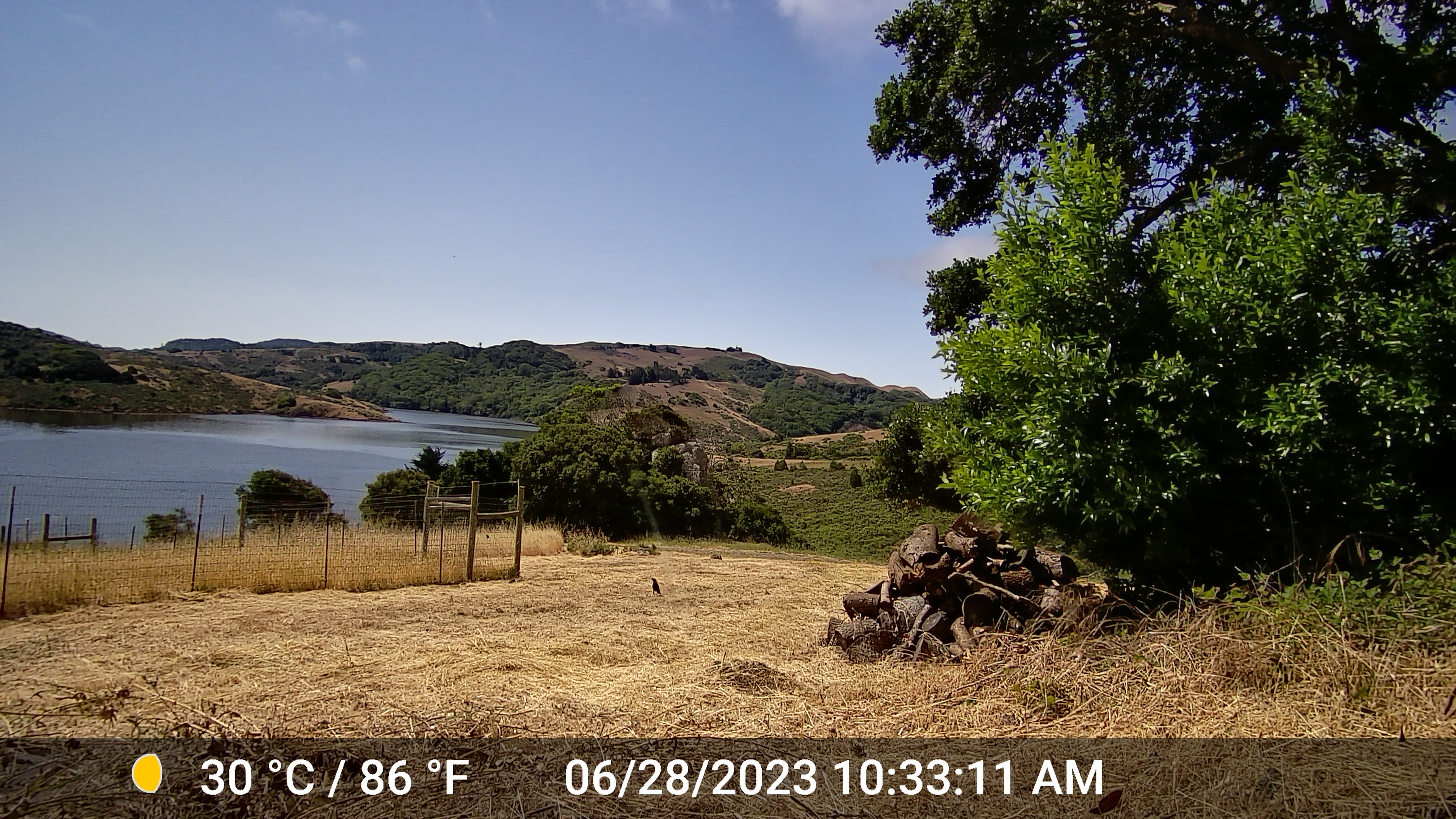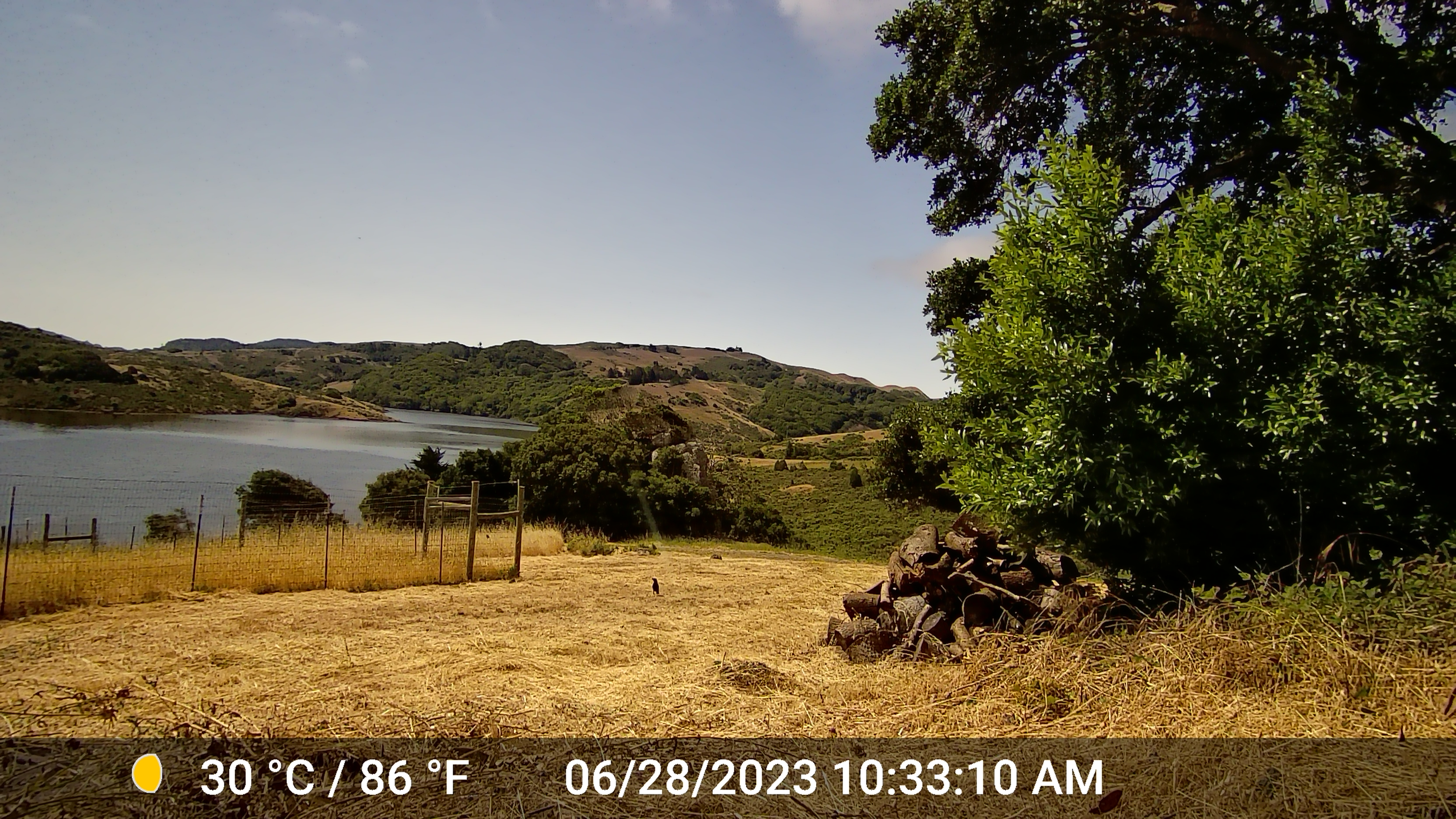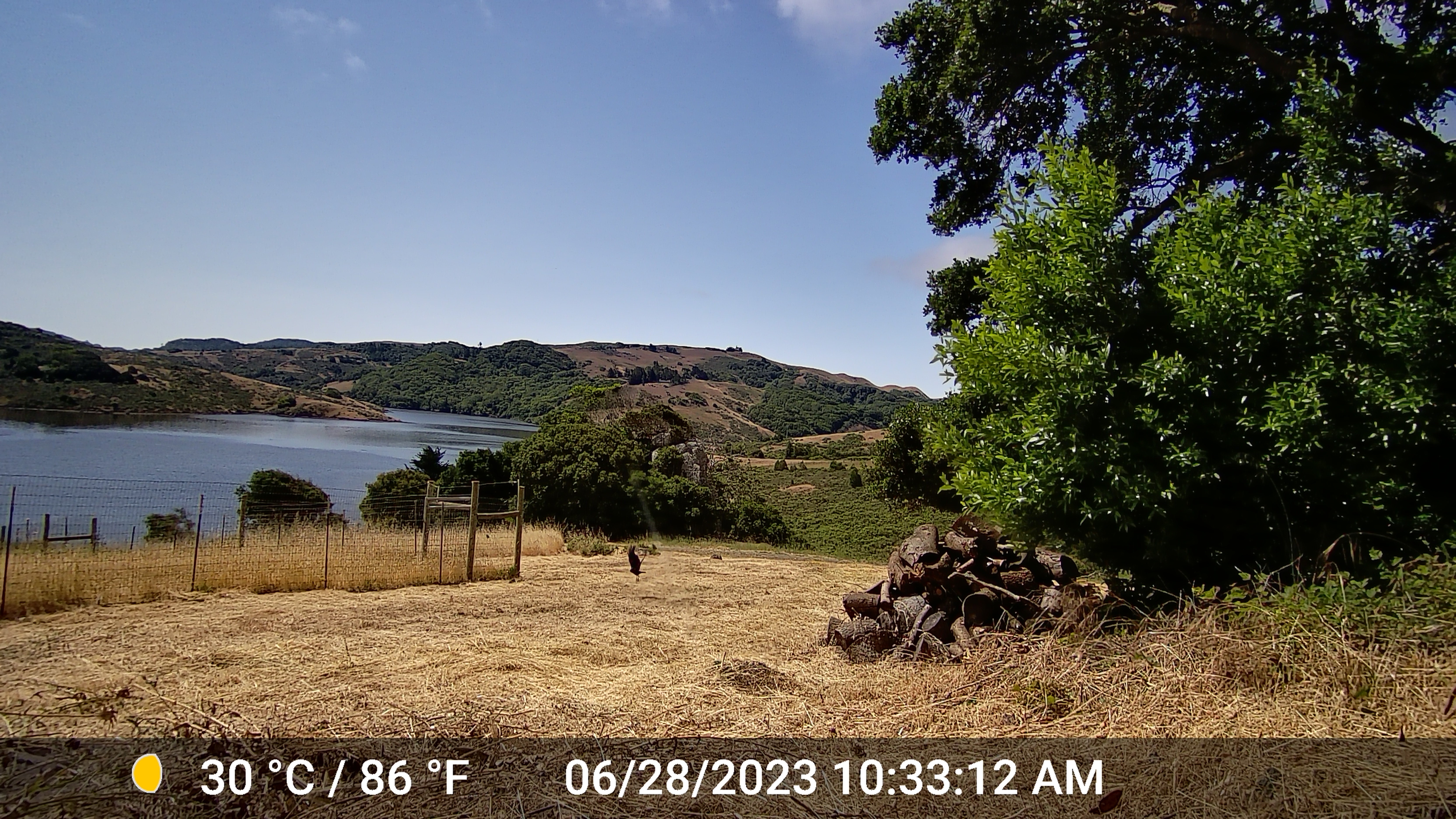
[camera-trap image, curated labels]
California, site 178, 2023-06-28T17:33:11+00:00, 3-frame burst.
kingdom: Animalia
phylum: Chordata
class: Aves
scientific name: Aves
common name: bird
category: unknown bird